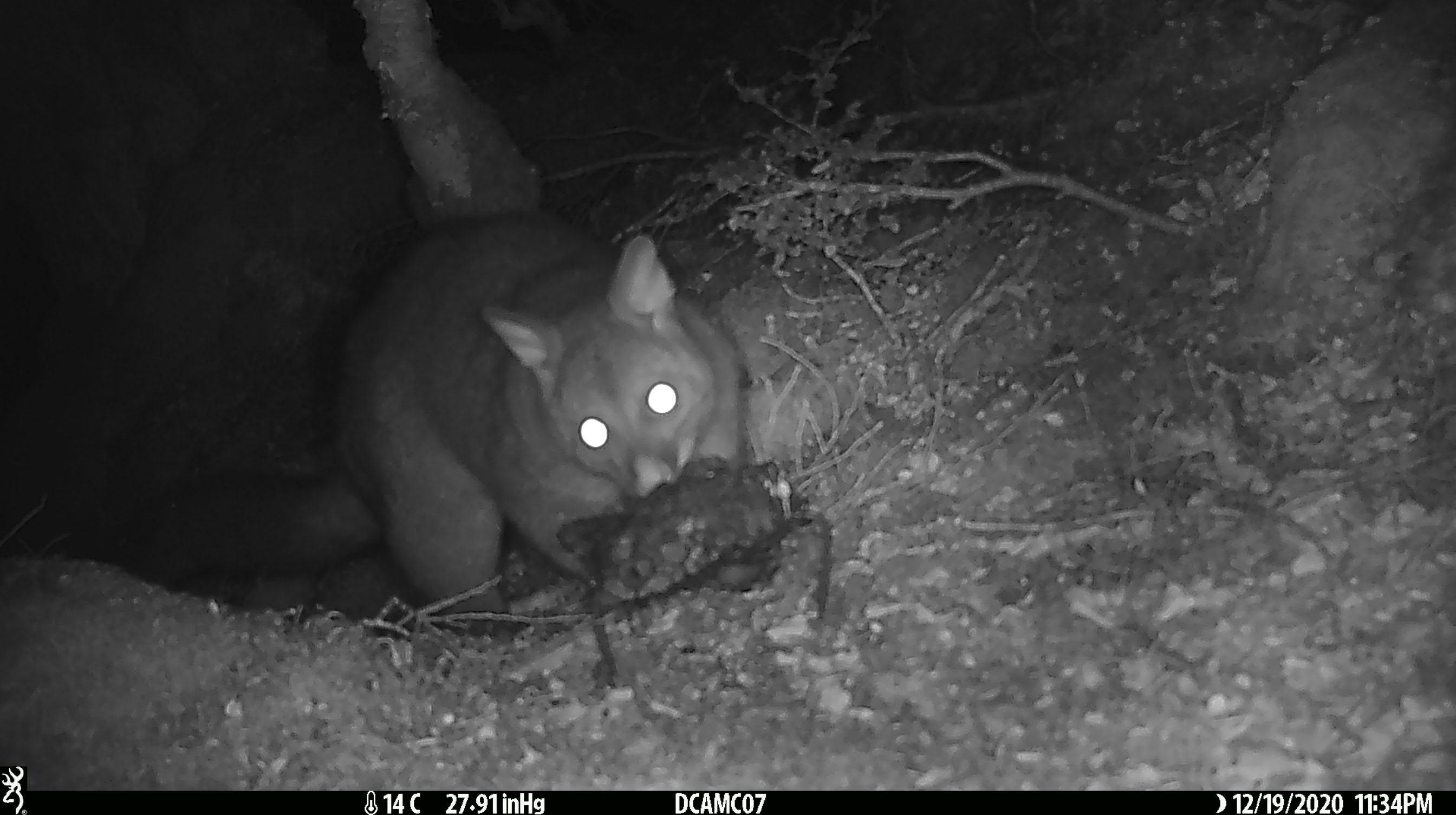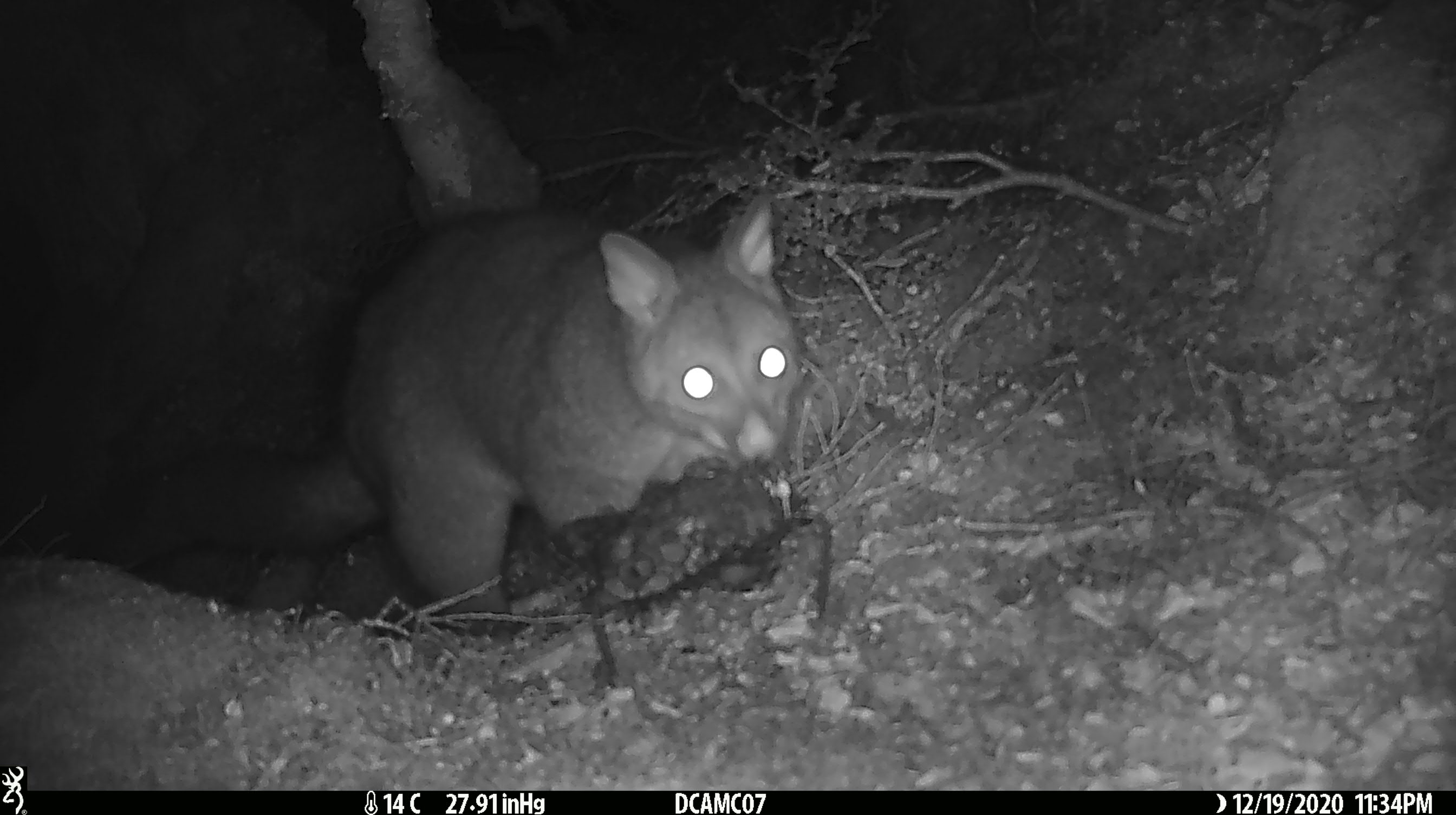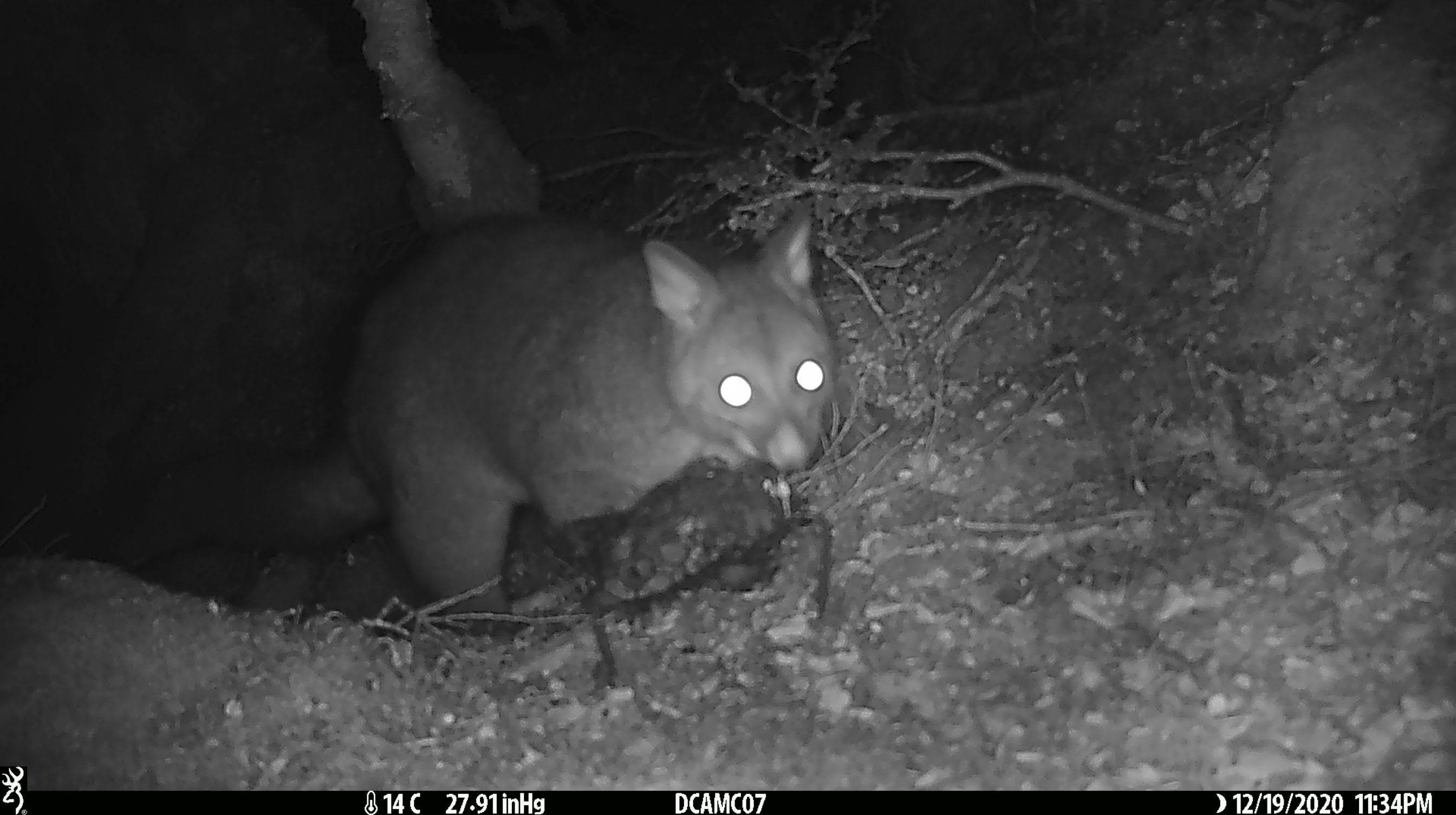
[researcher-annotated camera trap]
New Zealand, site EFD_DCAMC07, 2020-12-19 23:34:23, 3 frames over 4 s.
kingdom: Animalia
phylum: Chordata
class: Mammalia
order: Diprotodontia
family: Phalangeridae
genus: Trichosurus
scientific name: Trichosurus vulpecula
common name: common brushtail possum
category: possum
Possum (common brushtail possum) (Trichosurus vulpecula).